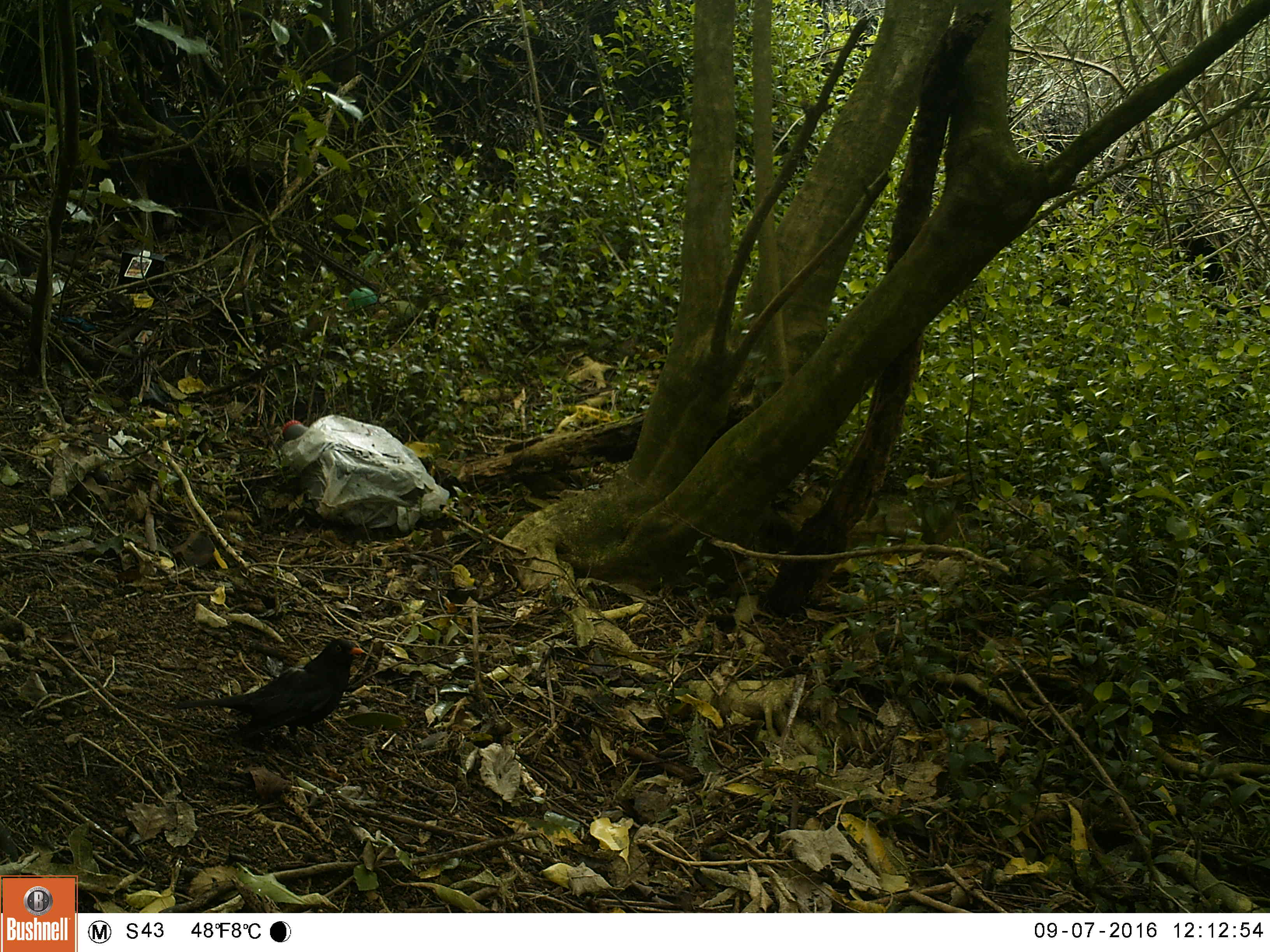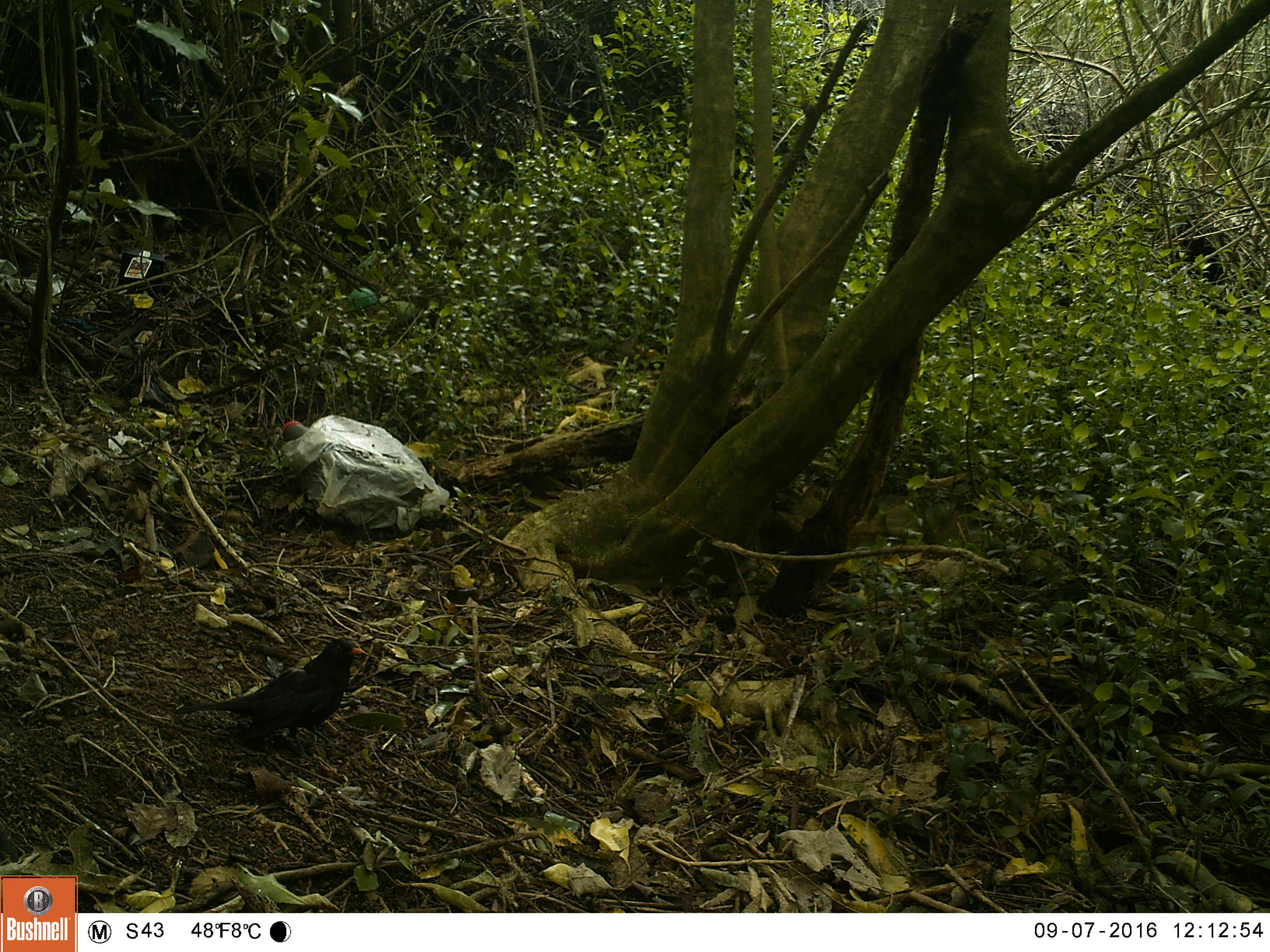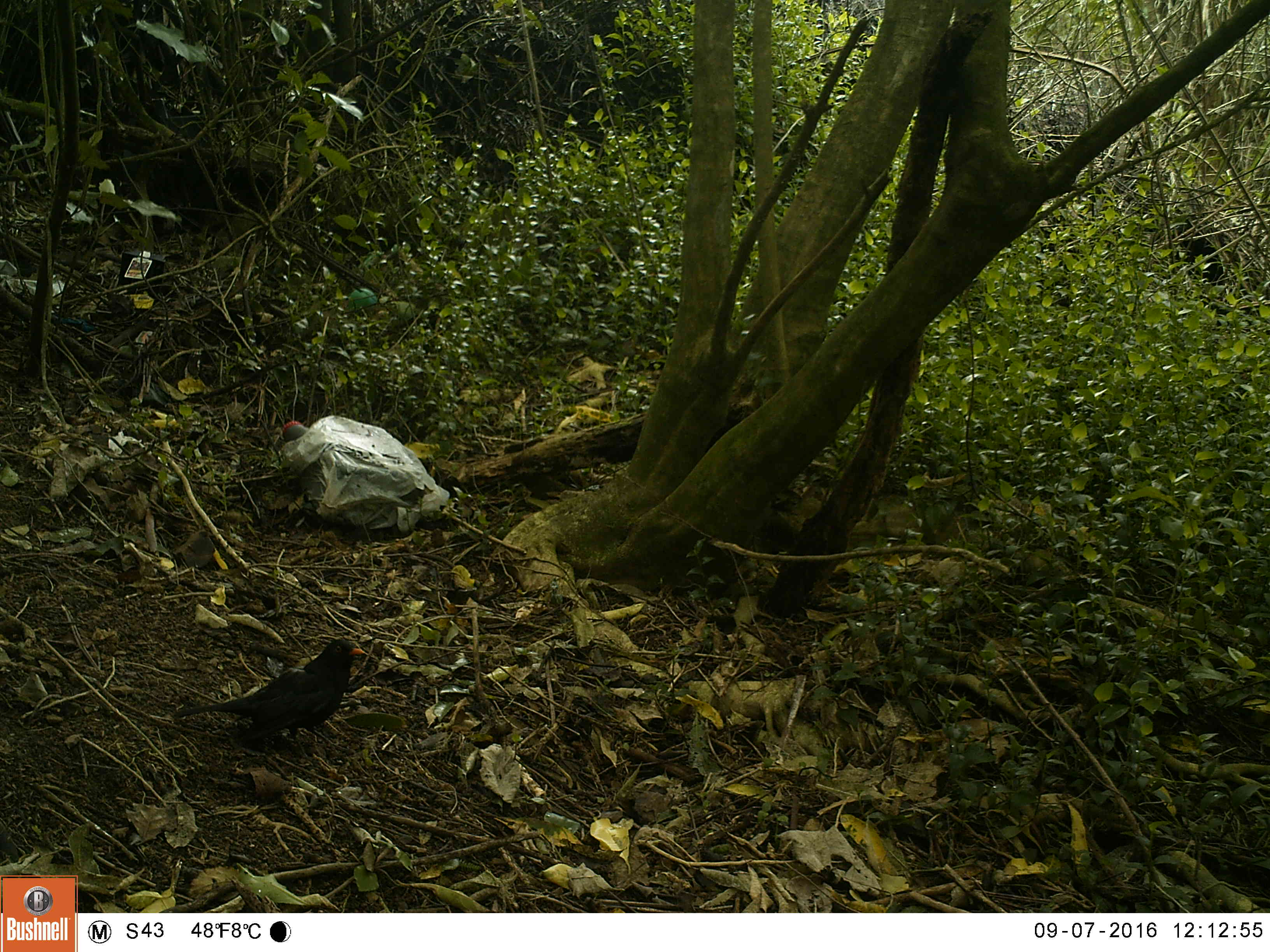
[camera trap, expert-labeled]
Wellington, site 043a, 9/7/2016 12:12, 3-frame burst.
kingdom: Animalia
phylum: Chordata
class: Aves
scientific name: Aves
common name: bird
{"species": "bird (Aves)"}